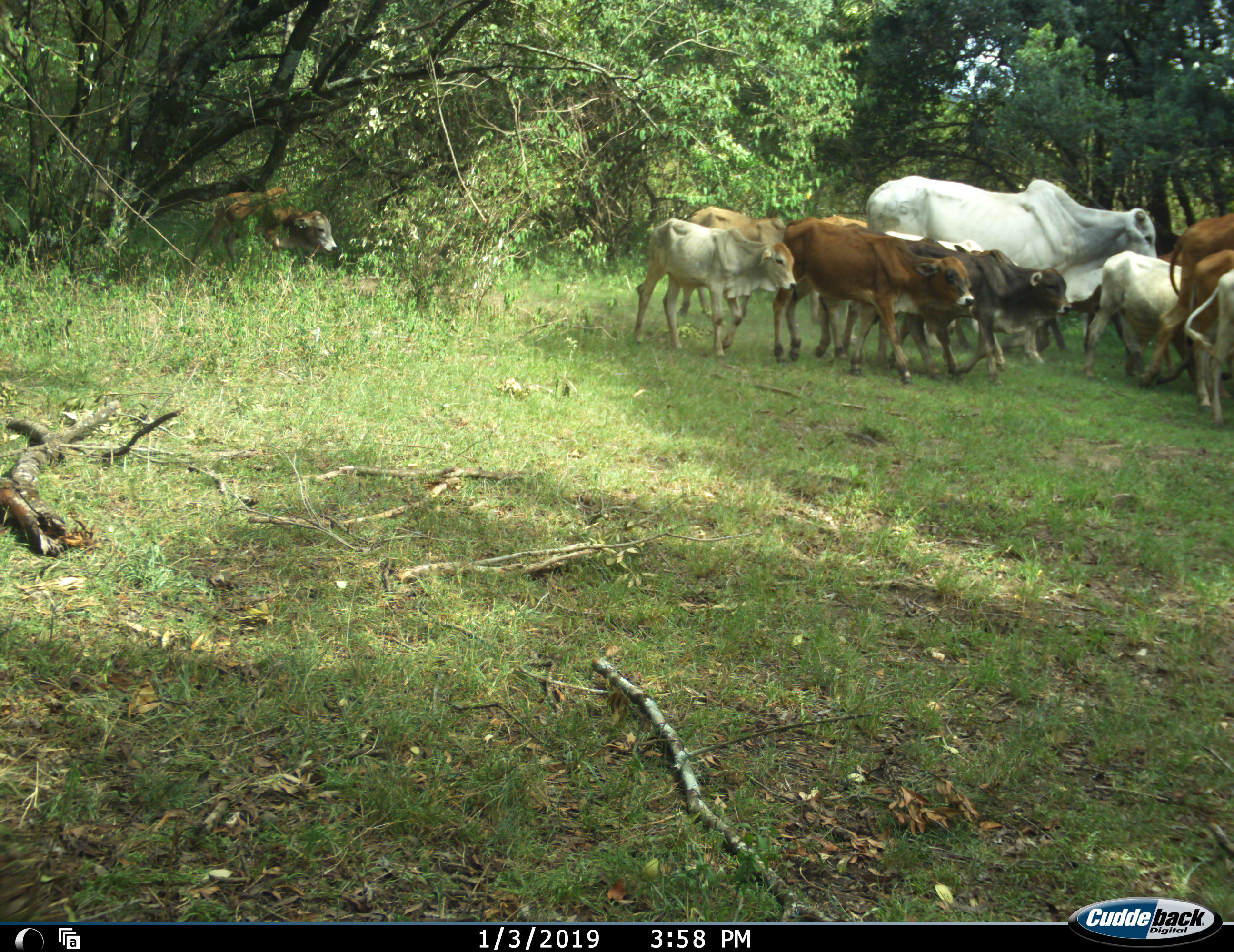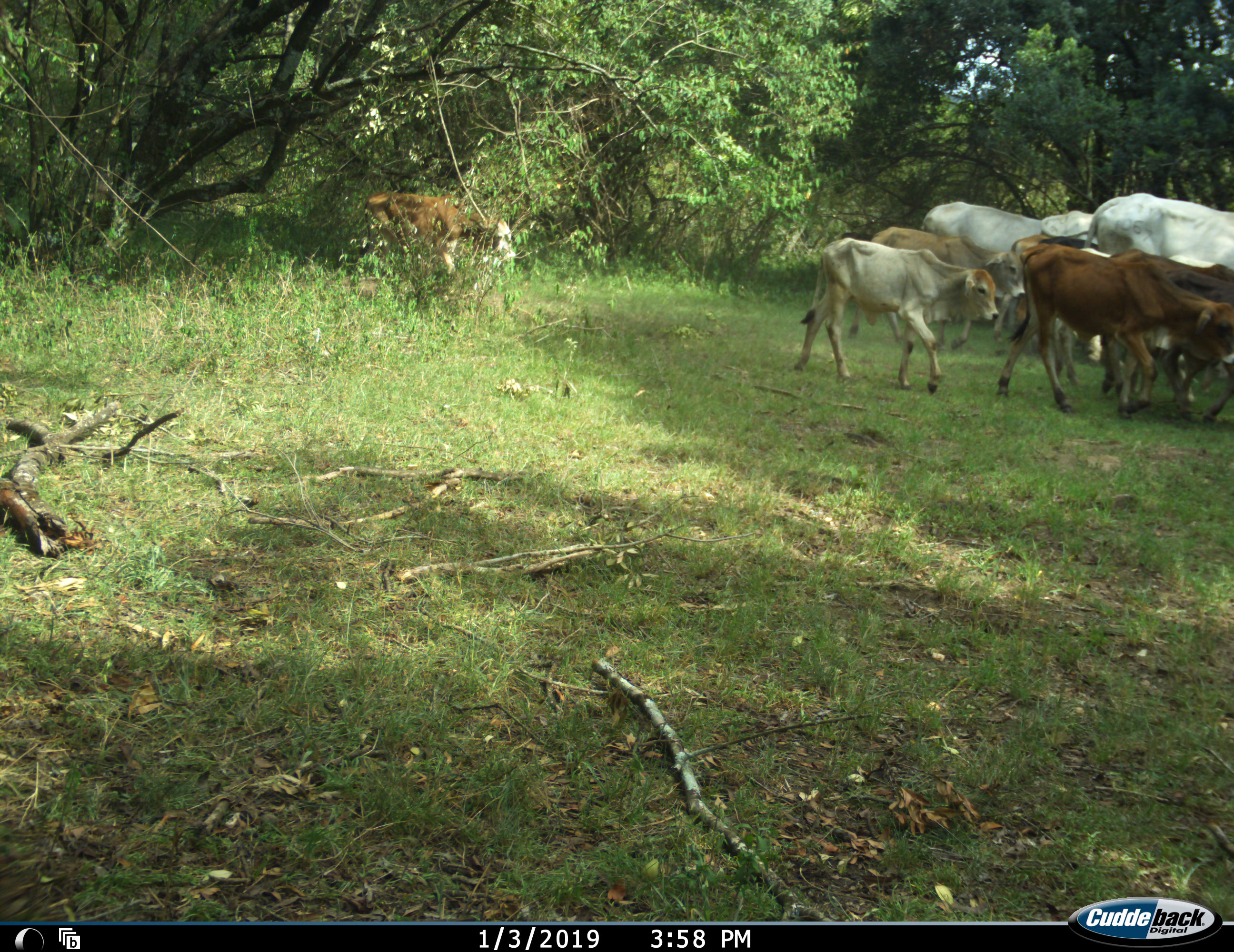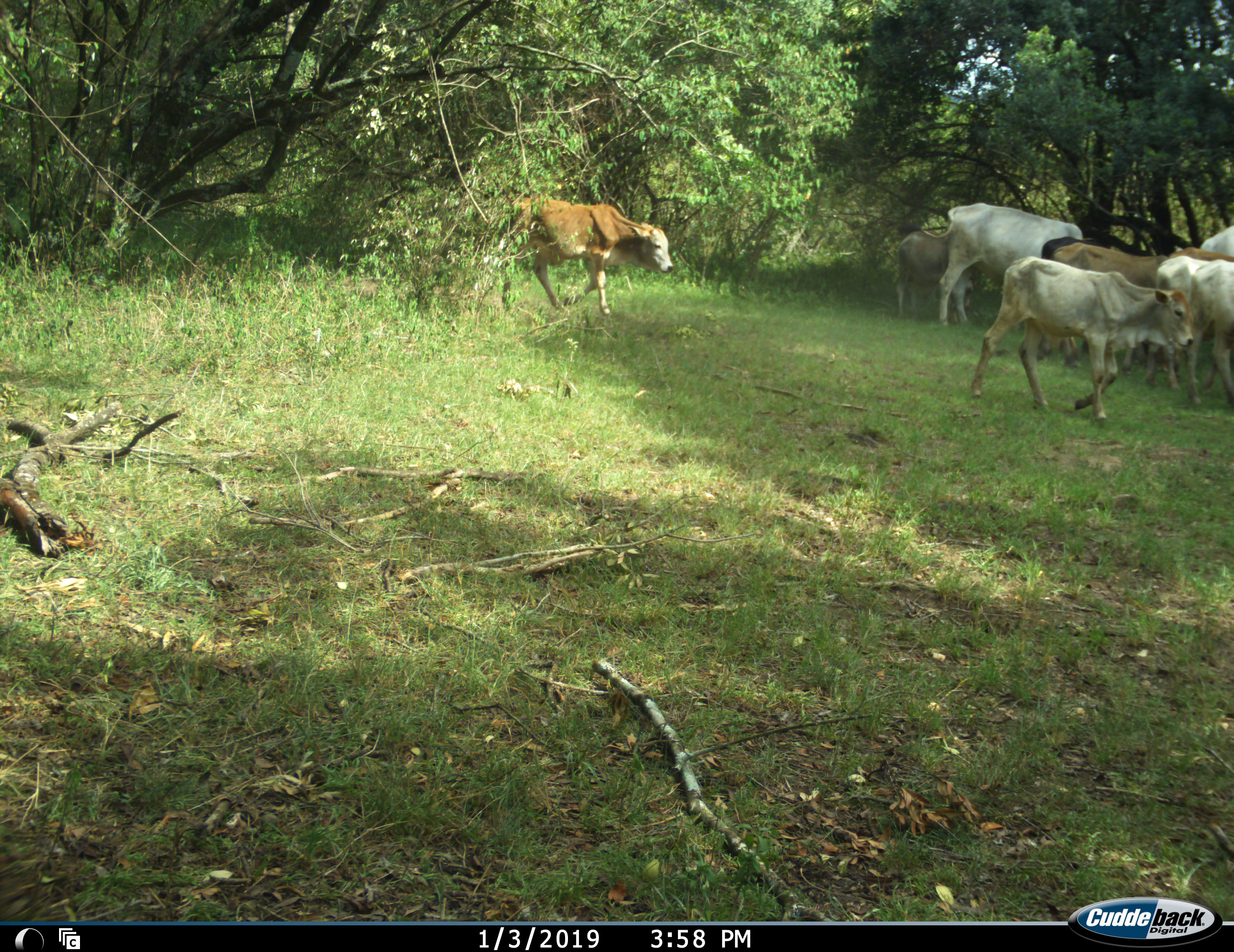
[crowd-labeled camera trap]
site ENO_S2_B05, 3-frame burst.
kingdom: Animalia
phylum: Chordata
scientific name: Vertebrata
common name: domestic animal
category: domesticanimal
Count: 11-50.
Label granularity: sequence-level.